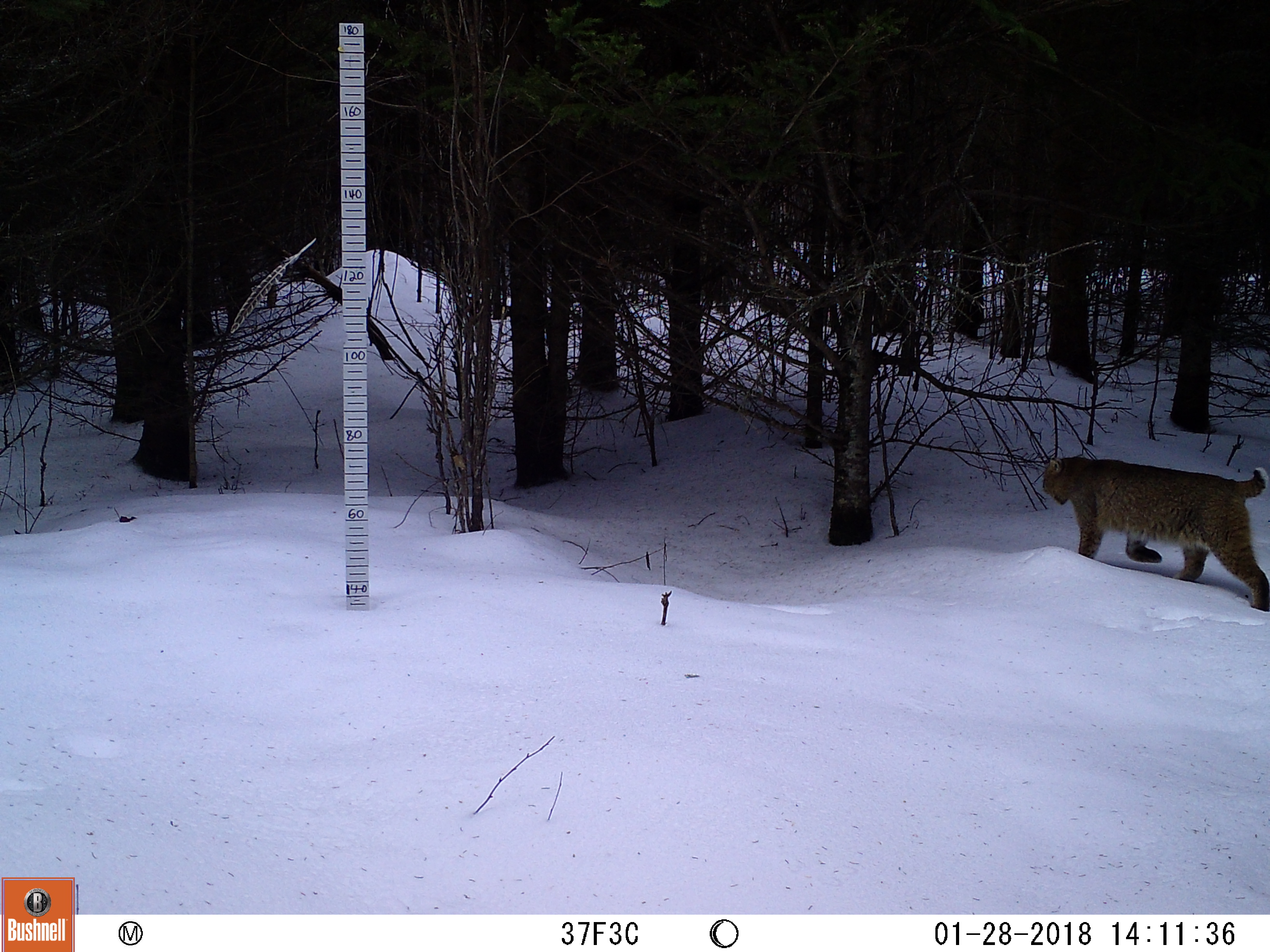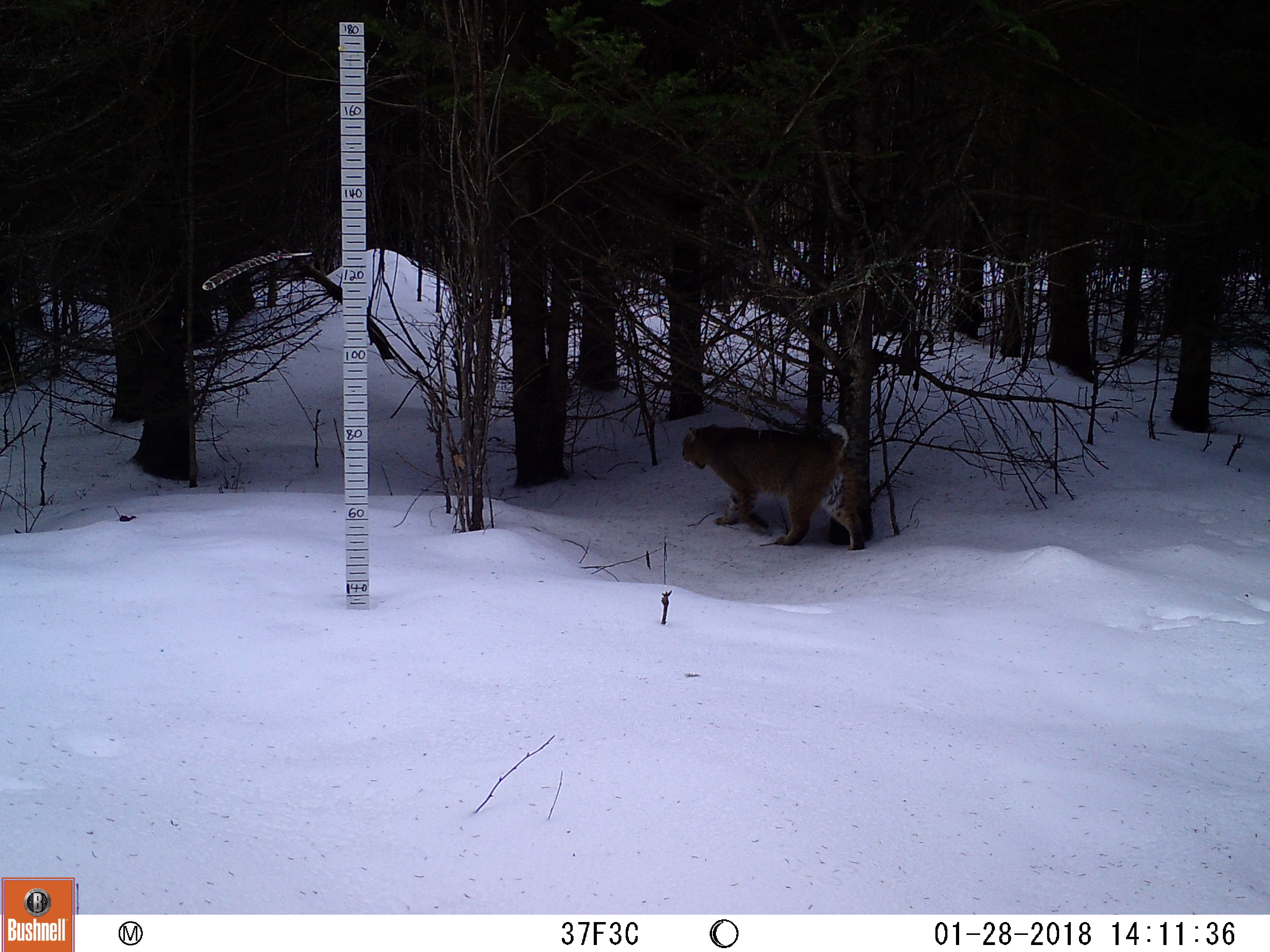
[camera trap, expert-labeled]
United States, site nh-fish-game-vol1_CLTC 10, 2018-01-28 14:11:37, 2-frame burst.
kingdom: Animalia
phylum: Chordata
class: Mammalia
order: Carnivora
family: Felidae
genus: Lynx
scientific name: Lynx rufus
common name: bobcat